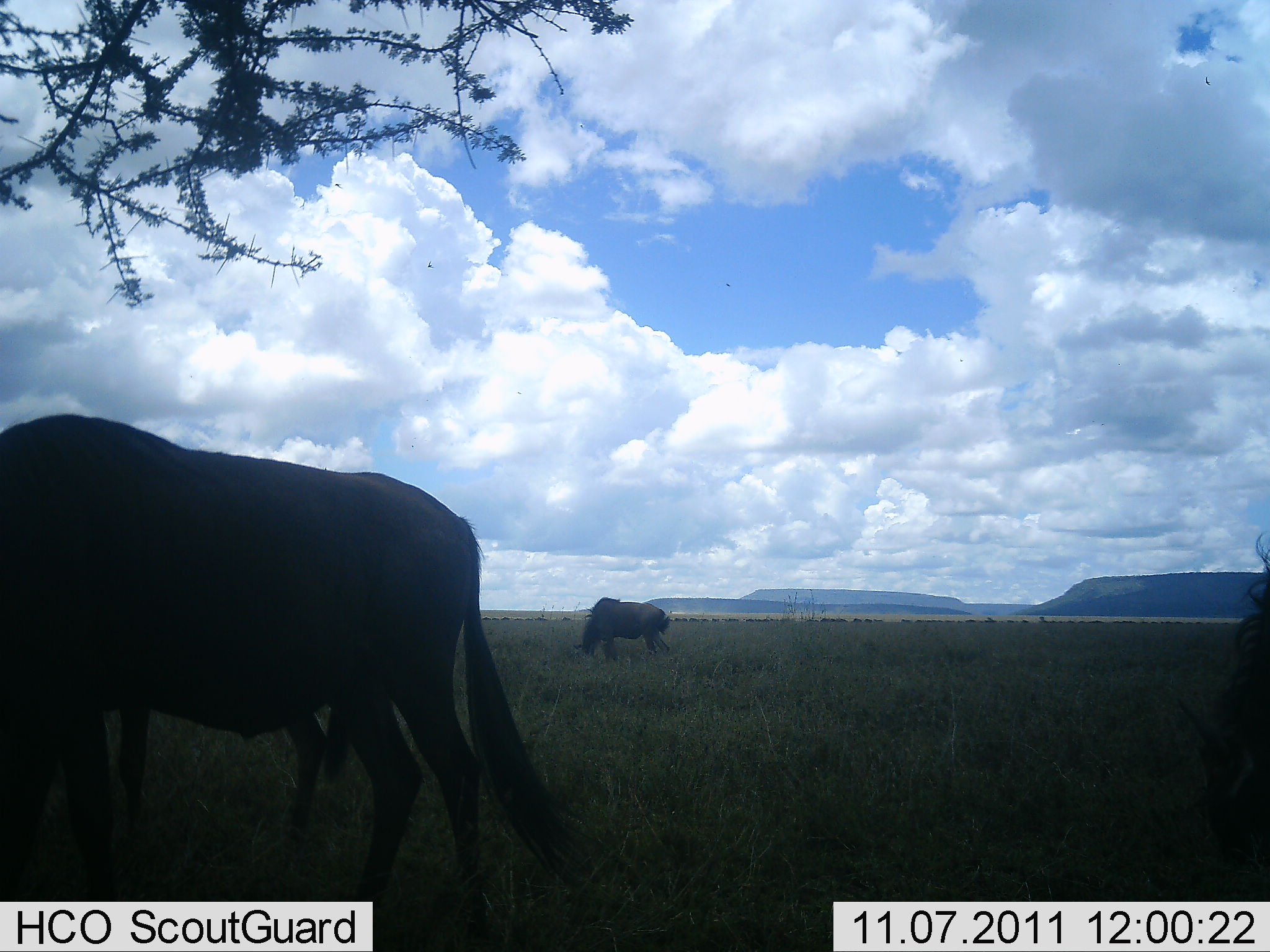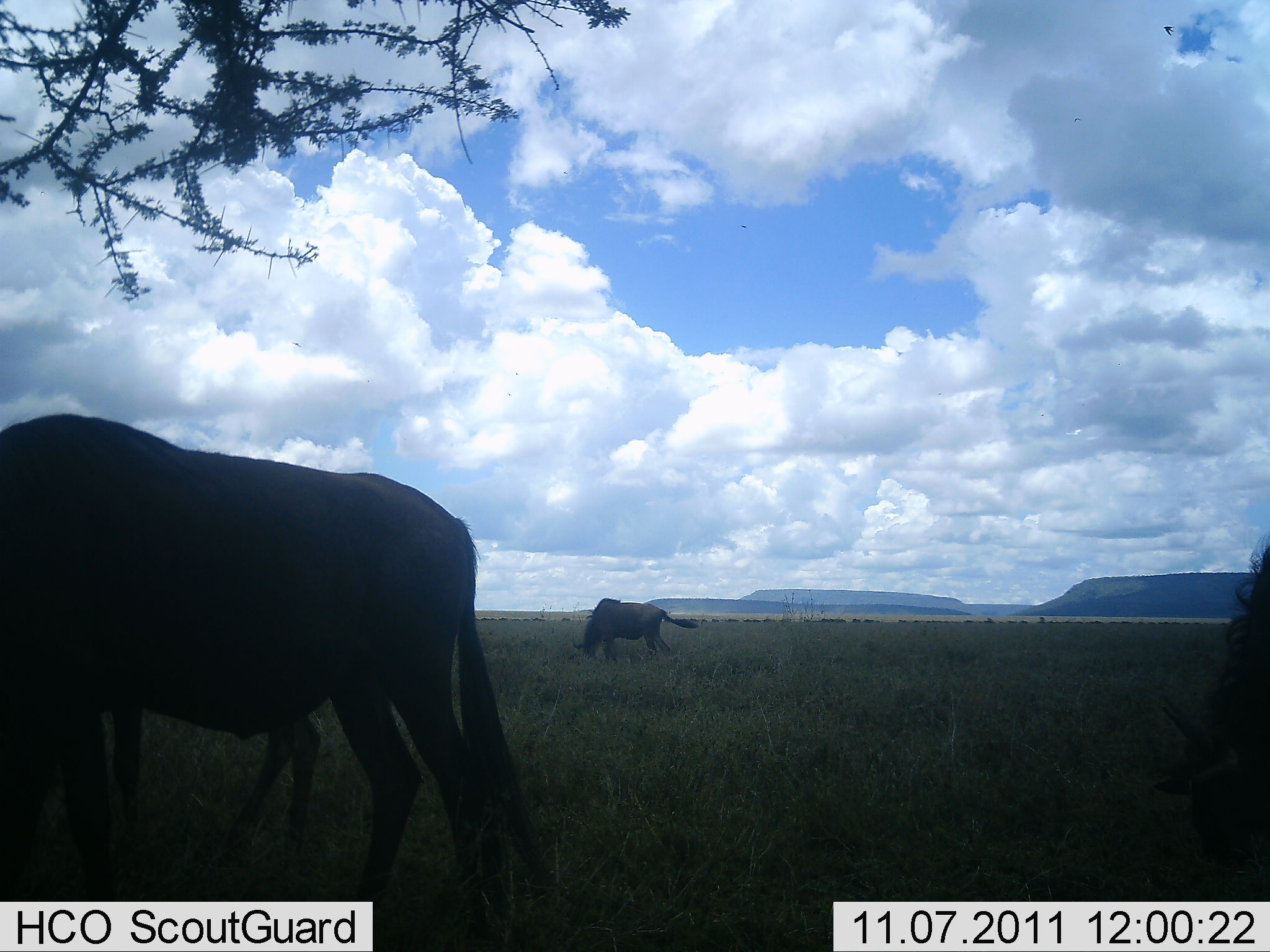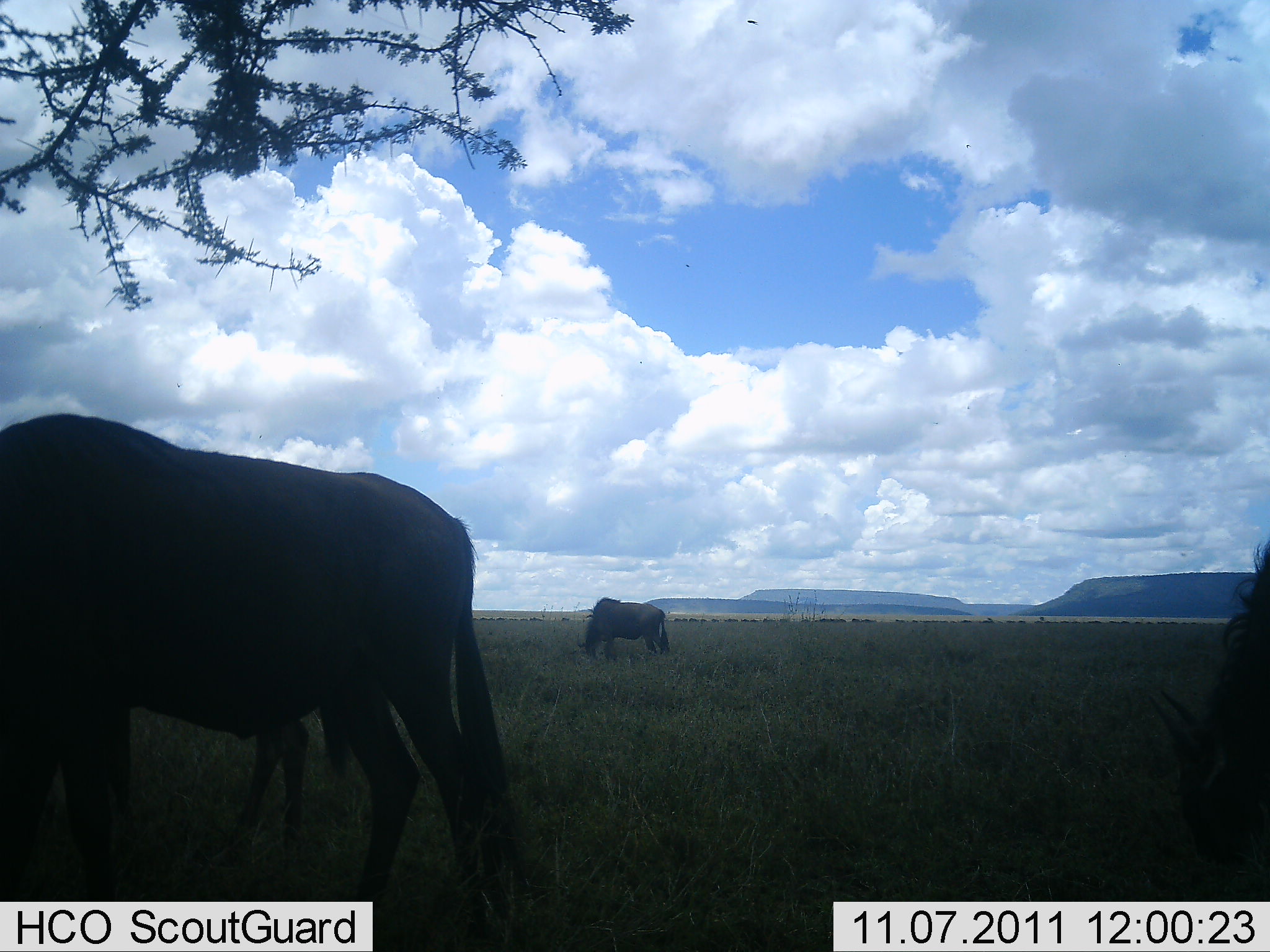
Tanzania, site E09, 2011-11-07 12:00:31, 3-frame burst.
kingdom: Animalia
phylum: Chordata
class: Mammalia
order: Artiodactyla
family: Bovidae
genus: Connochaetes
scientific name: Connochaetes taurinus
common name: blue wildebeest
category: wildebeest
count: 3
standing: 9%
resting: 9%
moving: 0%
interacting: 0%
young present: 27%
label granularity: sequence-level